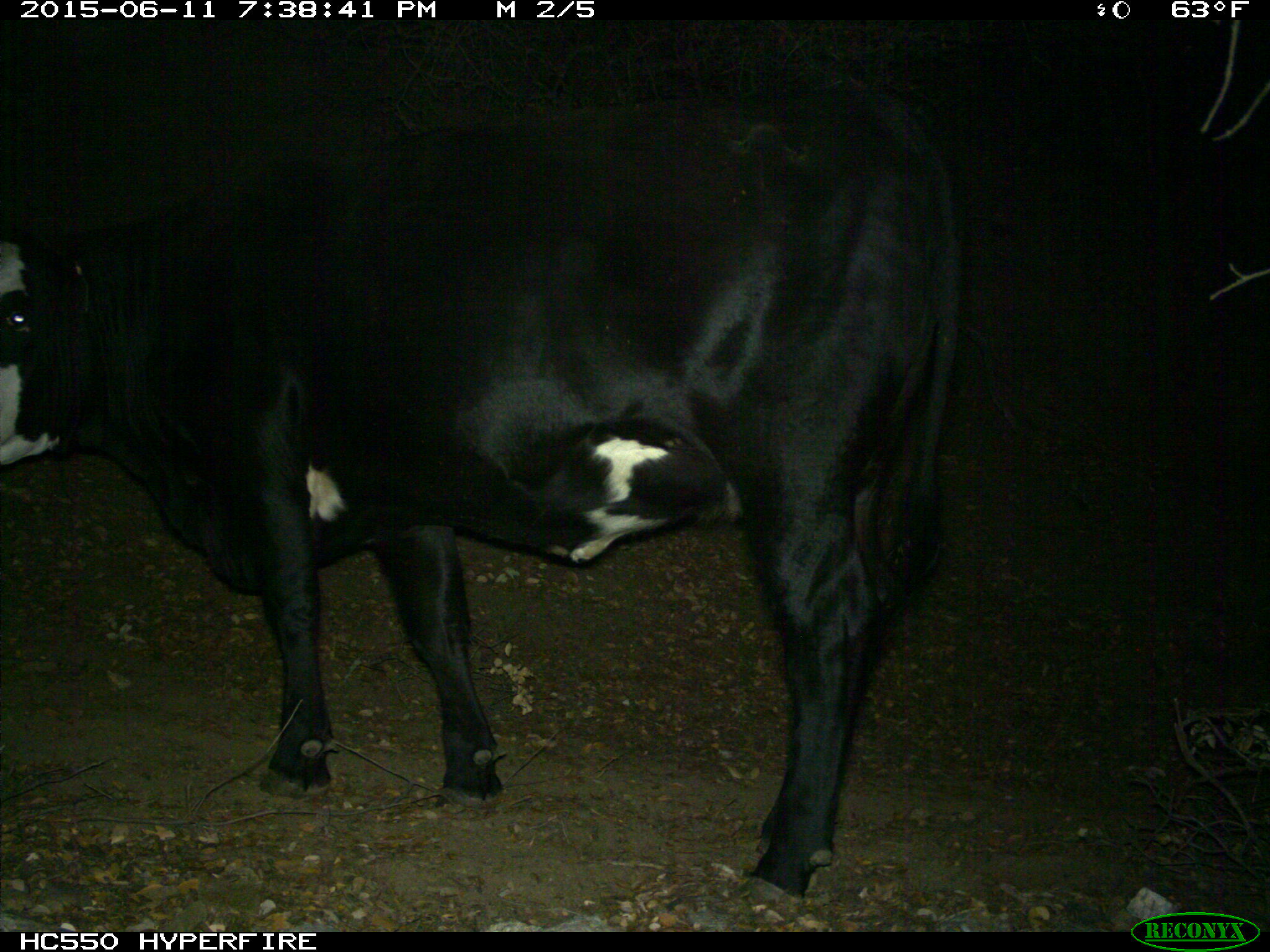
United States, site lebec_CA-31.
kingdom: Animalia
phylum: Chordata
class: Mammalia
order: Artiodactyla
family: Bovidae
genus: Bos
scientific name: Bos taurus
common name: domestic cow